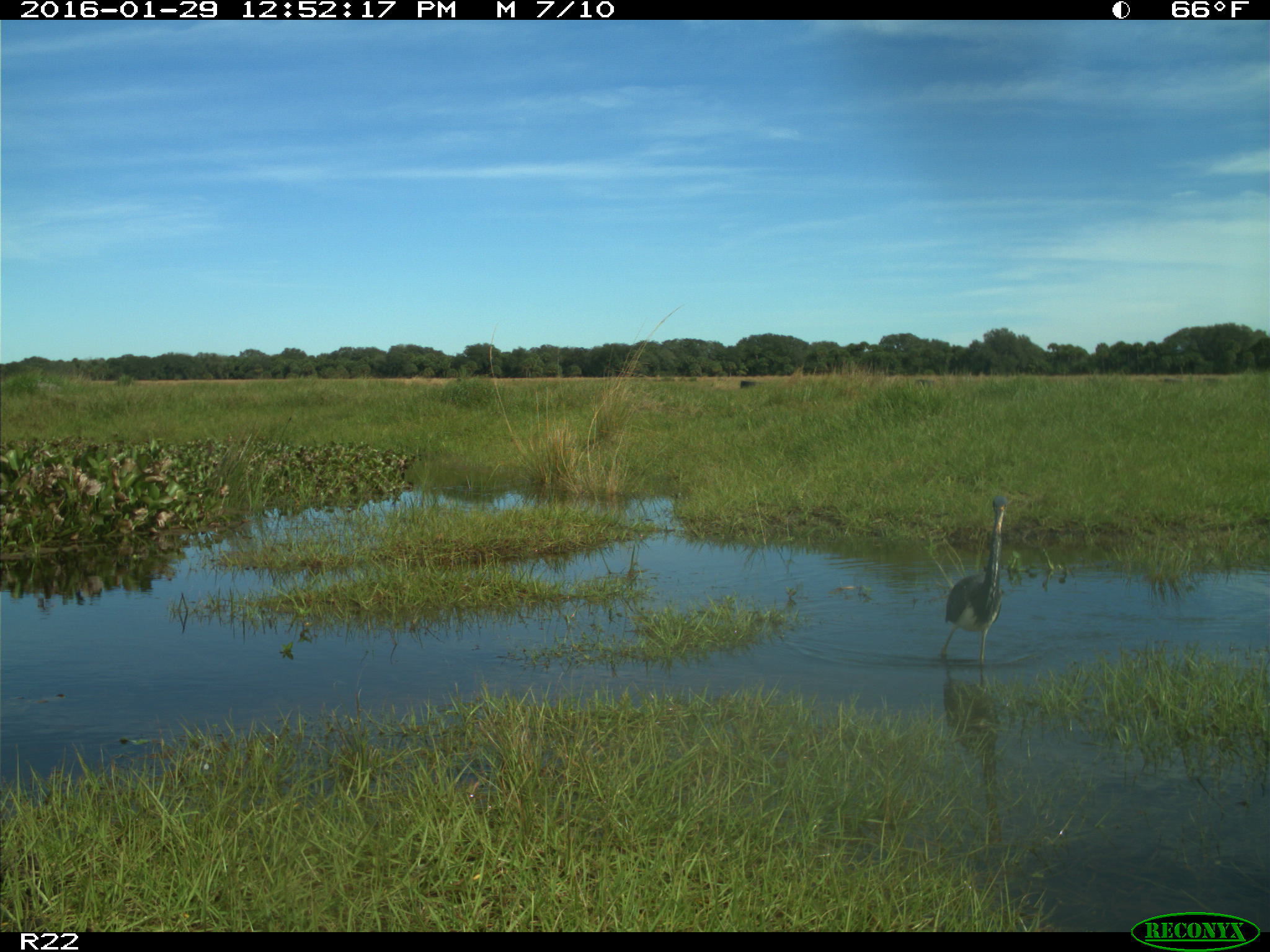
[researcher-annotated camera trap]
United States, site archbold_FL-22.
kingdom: Animalia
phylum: Chordata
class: Aves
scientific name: Aves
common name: birds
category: unidentified bird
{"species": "unidentified bird (birds) (Aves)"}